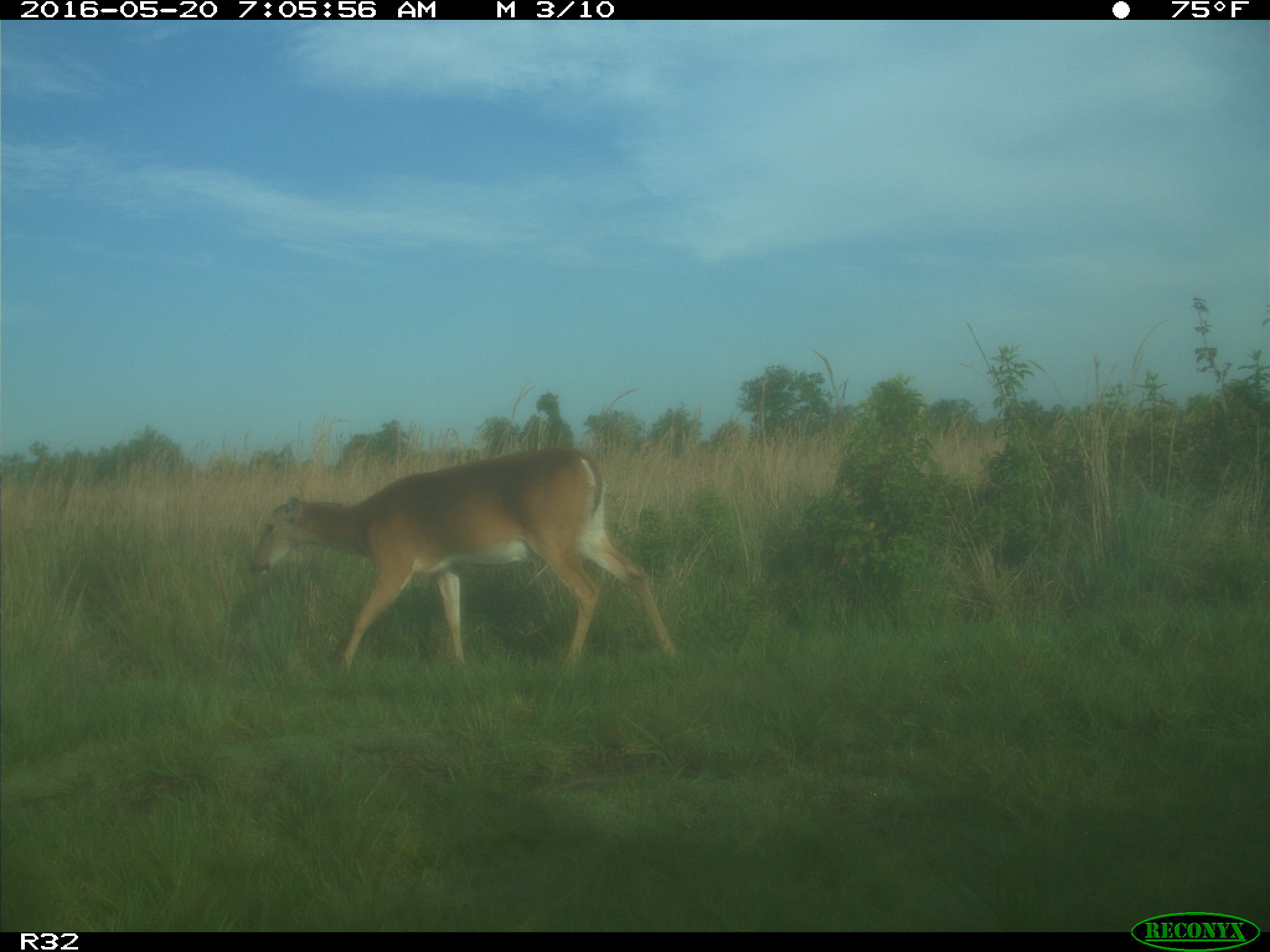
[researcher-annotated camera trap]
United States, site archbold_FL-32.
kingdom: Animalia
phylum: Chordata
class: Mammalia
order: Artiodactyla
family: Cervidae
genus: Odocoileus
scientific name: Odocoileus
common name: deer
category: unidentified deer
Unidentified deer (deer) (Odocoileus).